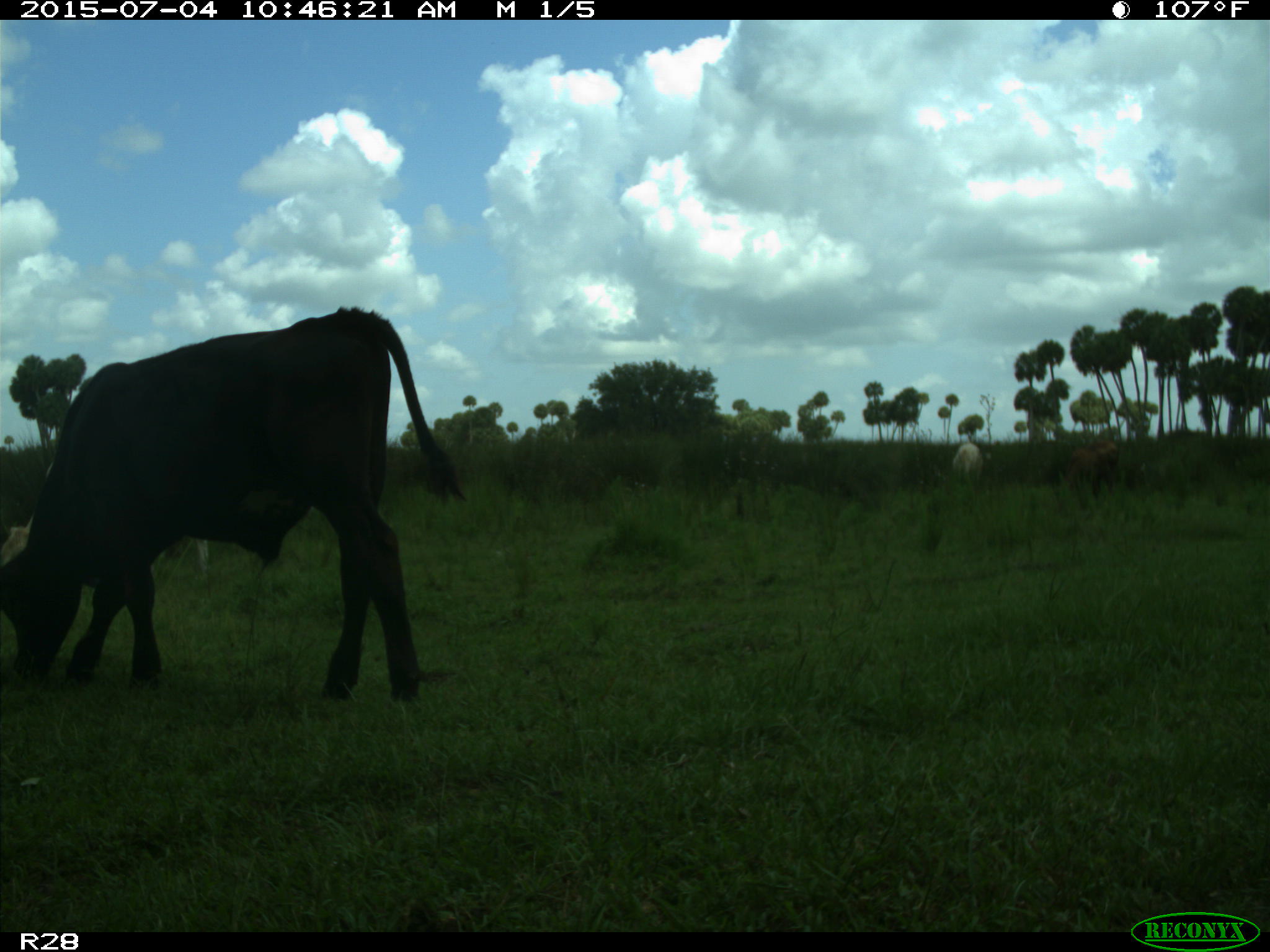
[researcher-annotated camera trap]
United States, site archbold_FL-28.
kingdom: Animalia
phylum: Chordata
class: Mammalia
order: Artiodactyla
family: Bovidae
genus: Bos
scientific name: Bos taurus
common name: domestic cow